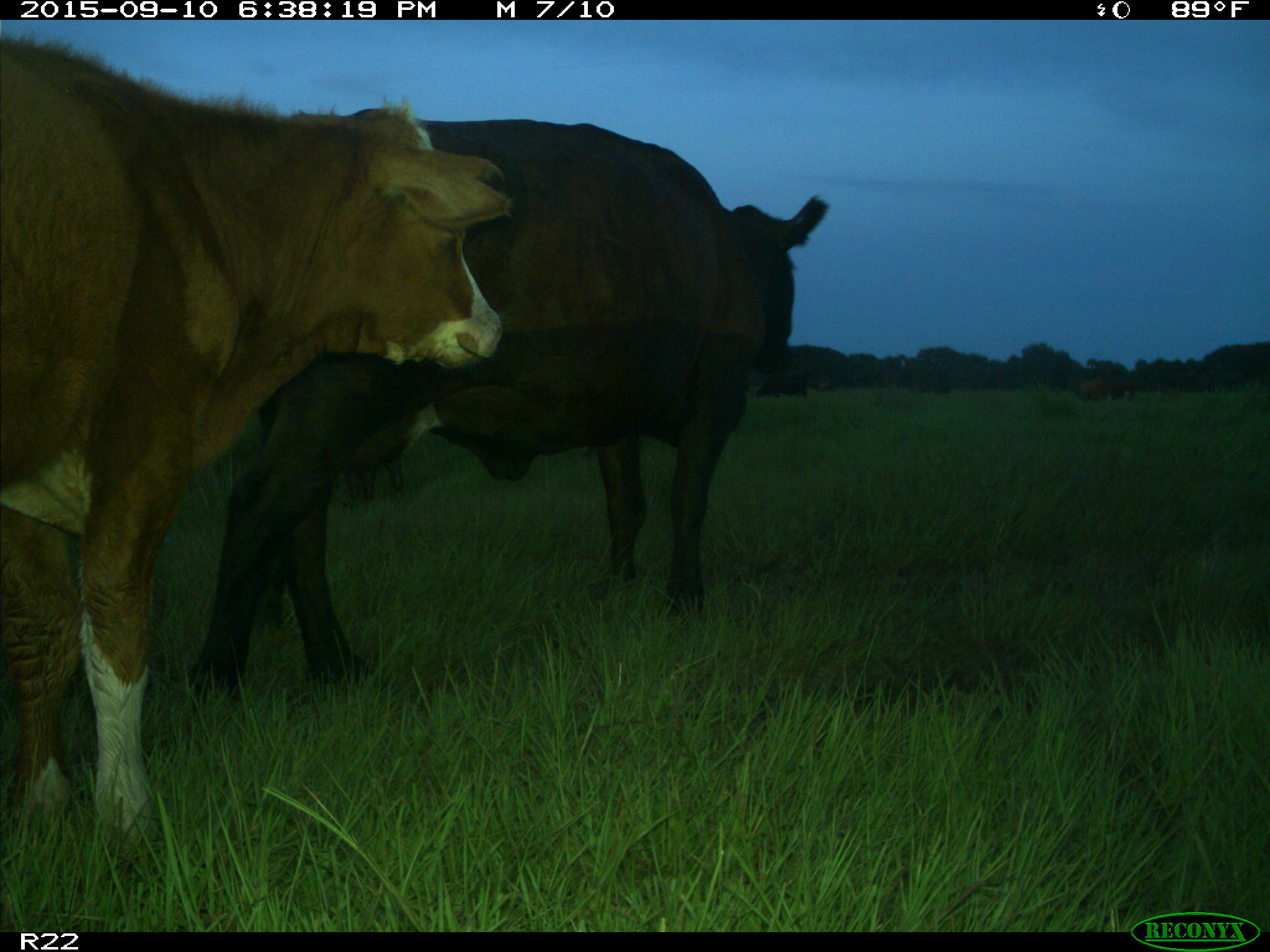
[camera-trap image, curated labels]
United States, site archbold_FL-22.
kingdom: Animalia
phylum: Chordata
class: Mammalia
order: Artiodactyla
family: Bovidae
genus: Bos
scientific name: Bos taurus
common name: domestic cow